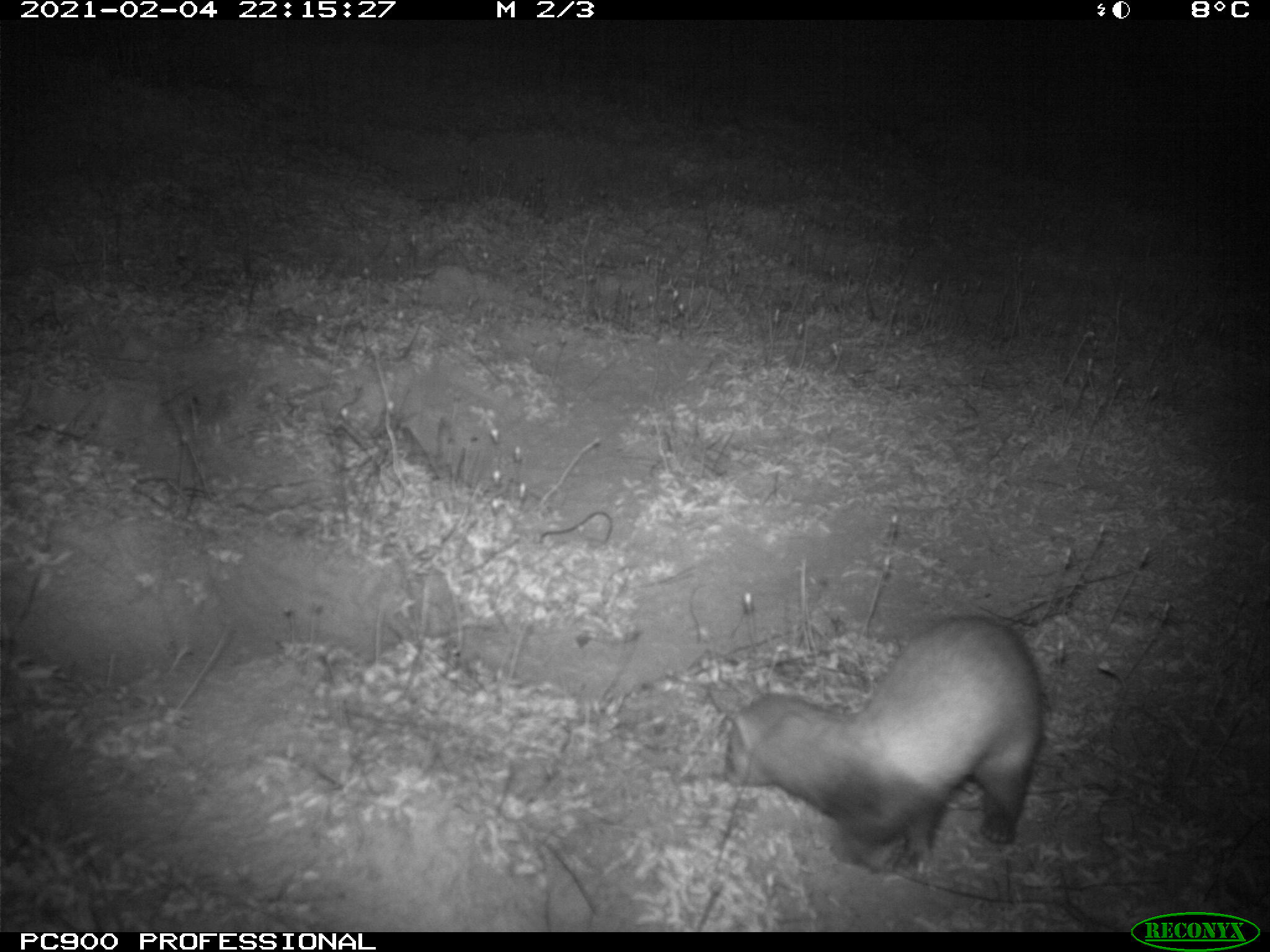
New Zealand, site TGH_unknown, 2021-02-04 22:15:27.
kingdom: Animalia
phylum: Chordata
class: Mammalia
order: Carnivora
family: Mustelidae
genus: Mustela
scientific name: Mustela furo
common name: ferret